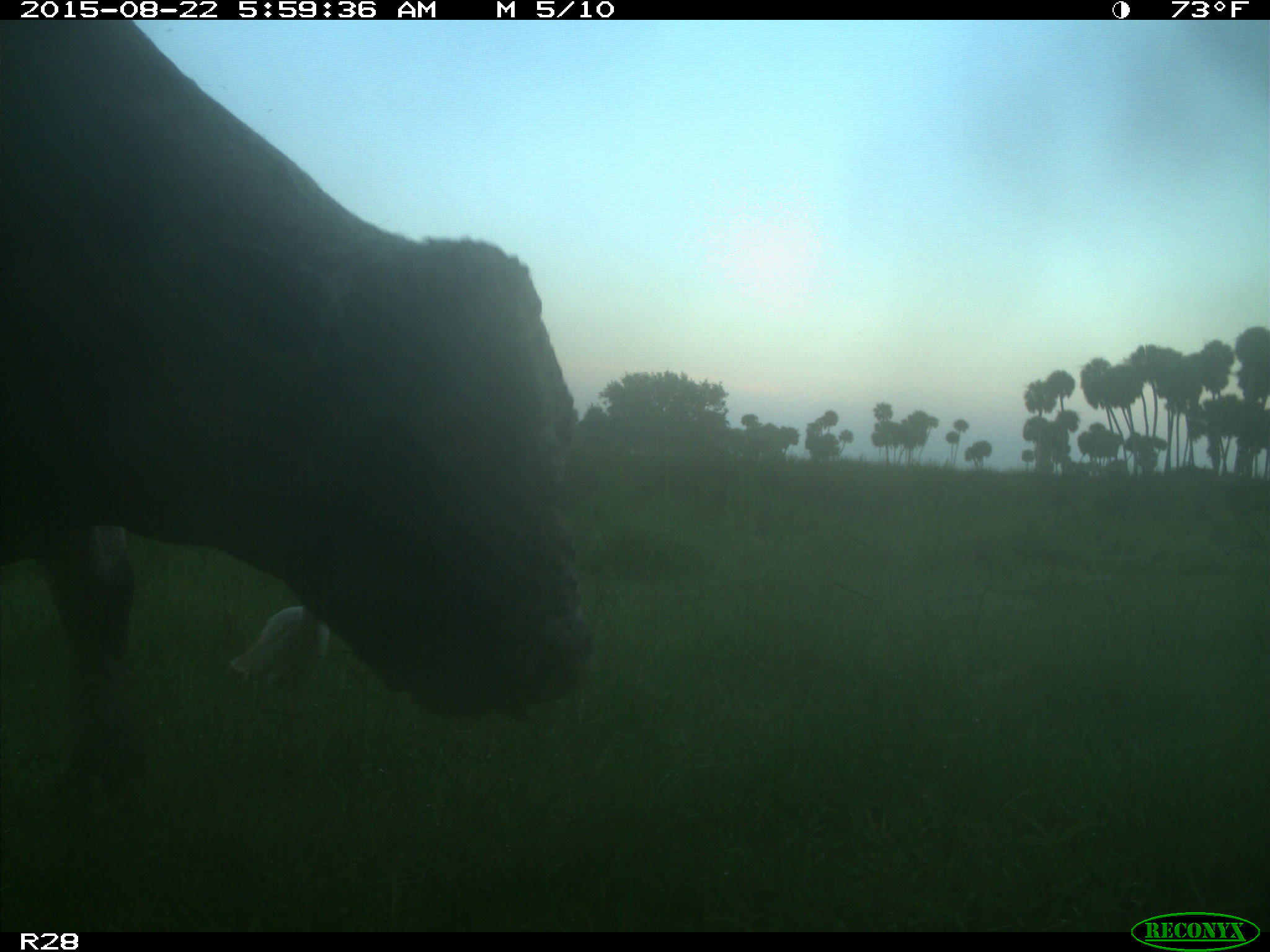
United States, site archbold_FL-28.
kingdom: Animalia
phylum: Chordata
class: Mammalia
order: Artiodactyla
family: Bovidae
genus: Bos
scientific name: Bos taurus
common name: domestic cow